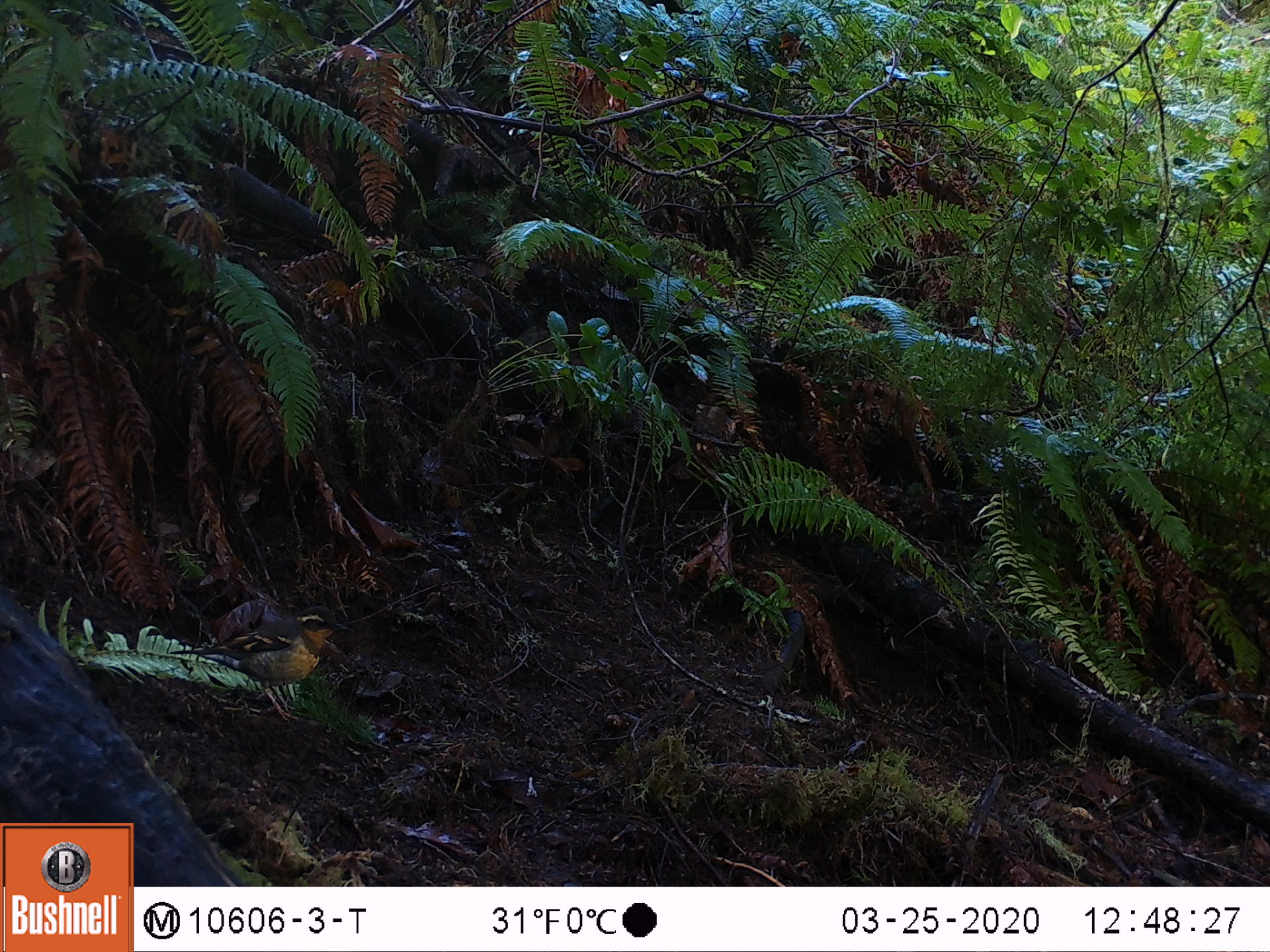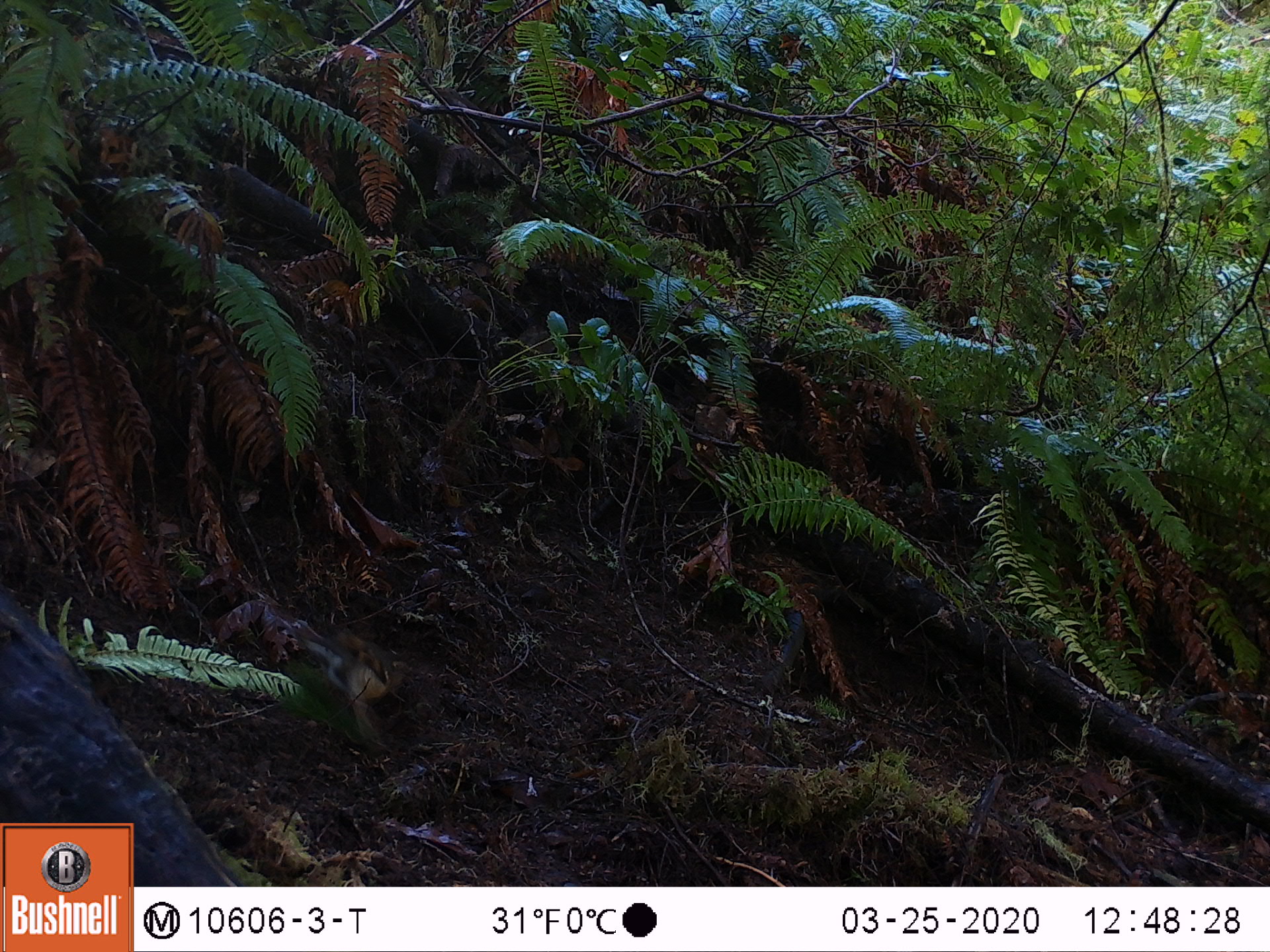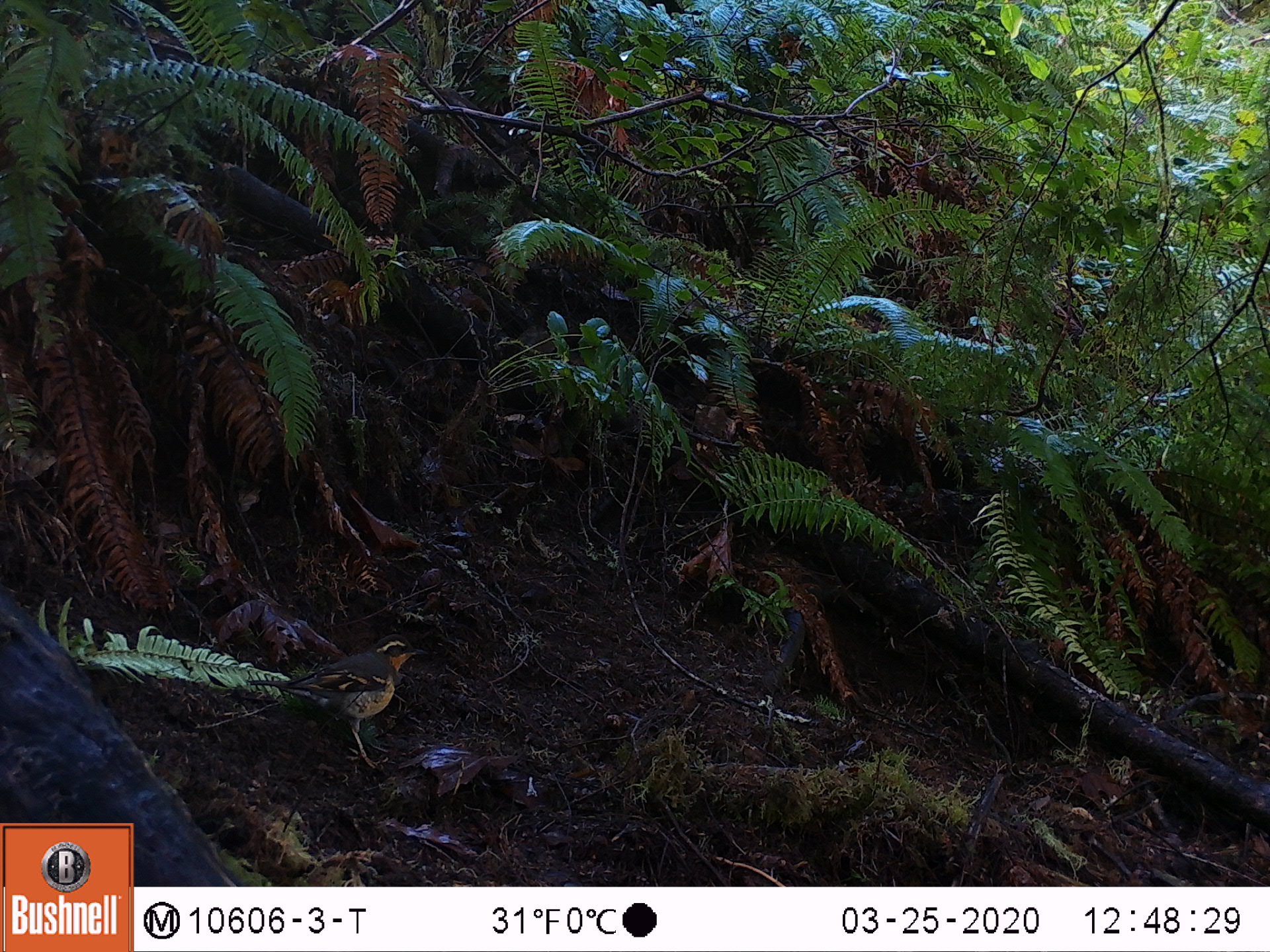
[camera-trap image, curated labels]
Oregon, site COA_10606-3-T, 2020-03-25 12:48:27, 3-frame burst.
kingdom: Animalia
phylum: Chordata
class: Aves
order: Passeriformes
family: Turdidae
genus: Ixoreus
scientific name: Ixoreus naevius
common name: varied thrush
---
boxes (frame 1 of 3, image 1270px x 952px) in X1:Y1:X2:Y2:
varied thrush: 177:607:350:720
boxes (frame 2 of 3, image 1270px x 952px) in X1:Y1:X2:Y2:
varied thrush: 297:623:409:719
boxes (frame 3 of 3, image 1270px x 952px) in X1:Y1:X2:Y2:
varied thrush: 258:638:428:760